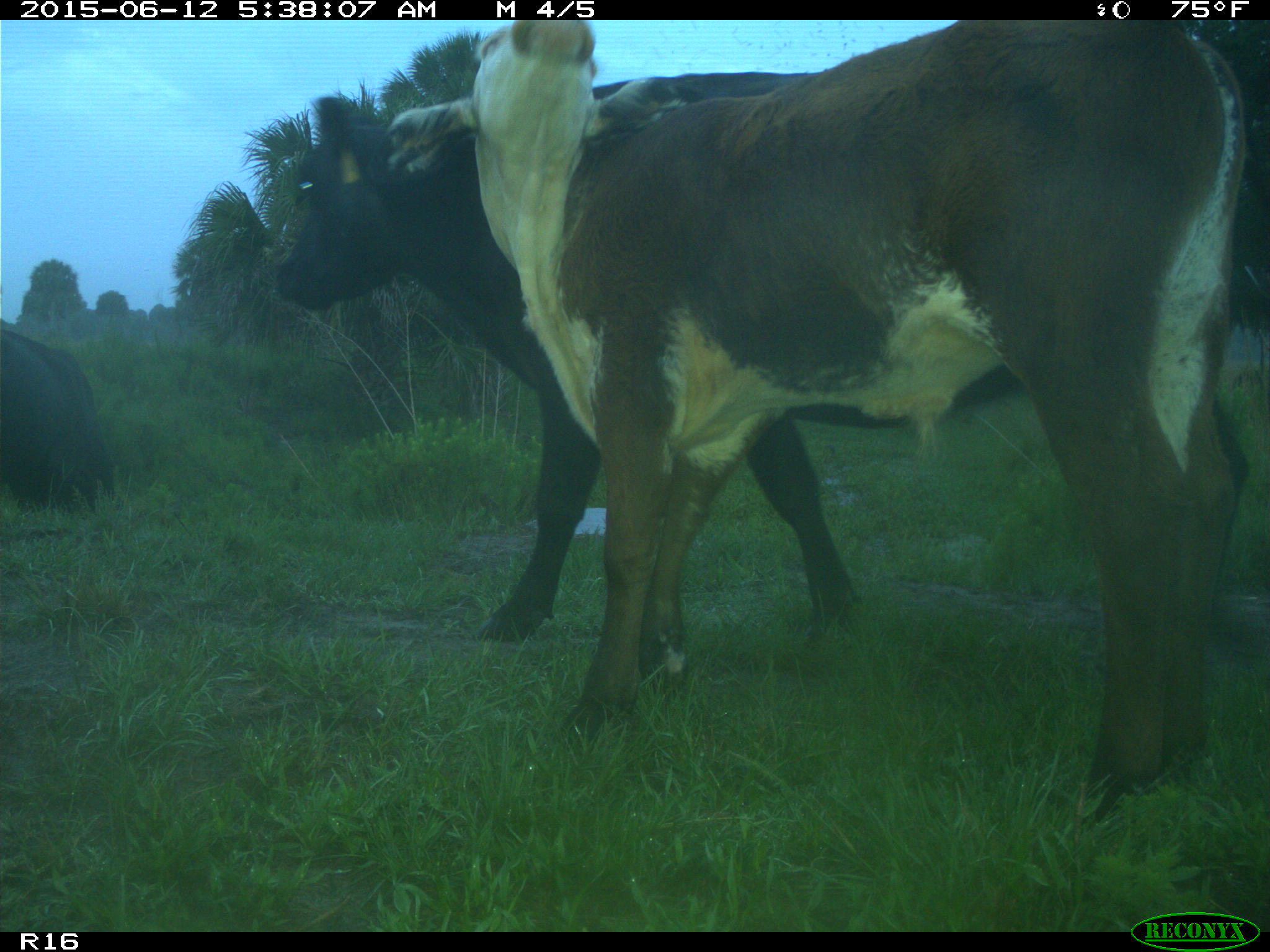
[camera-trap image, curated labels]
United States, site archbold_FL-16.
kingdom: Animalia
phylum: Chordata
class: Mammalia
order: Artiodactyla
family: Bovidae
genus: Bos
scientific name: Bos taurus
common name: domestic cow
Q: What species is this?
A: Bos taurus (domestic cow).